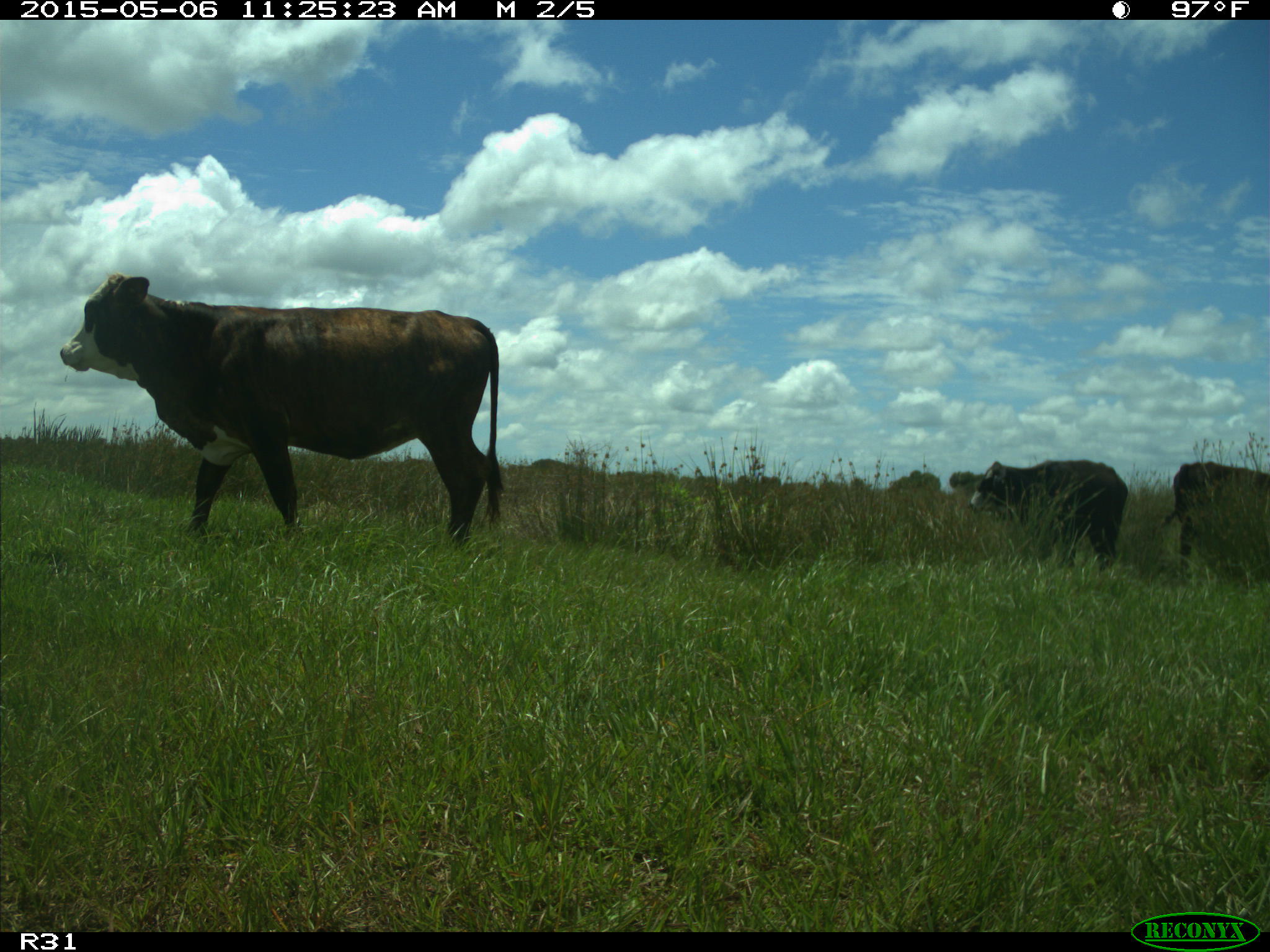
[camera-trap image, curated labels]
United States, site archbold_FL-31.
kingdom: Animalia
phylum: Chordata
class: Mammalia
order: Artiodactyla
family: Bovidae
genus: Bos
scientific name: Bos taurus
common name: domestic cow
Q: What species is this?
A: Bos taurus (domestic cow).